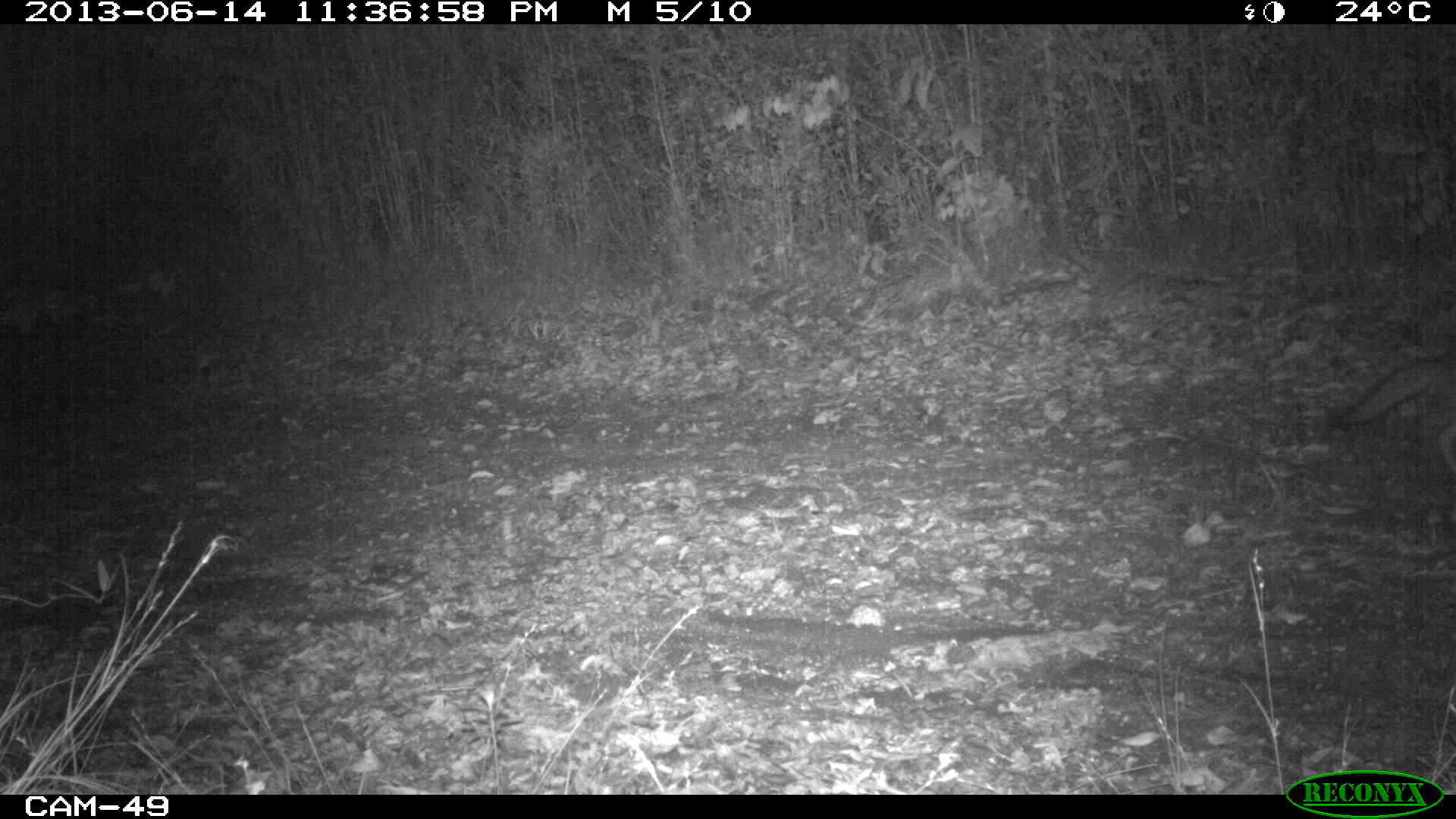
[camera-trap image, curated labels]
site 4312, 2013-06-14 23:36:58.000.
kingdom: Animalia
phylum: Chordata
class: Mammalia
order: Carnivora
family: Canidae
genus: Urocyon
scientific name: Urocyon cinereoargenteus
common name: gray fox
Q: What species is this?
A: Urocyon cinereoargenteus (gray fox).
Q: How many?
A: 1.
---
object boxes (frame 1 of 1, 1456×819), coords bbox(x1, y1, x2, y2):
urocyon cinereoargenteus: bbox(1328, 351, 1456, 474)